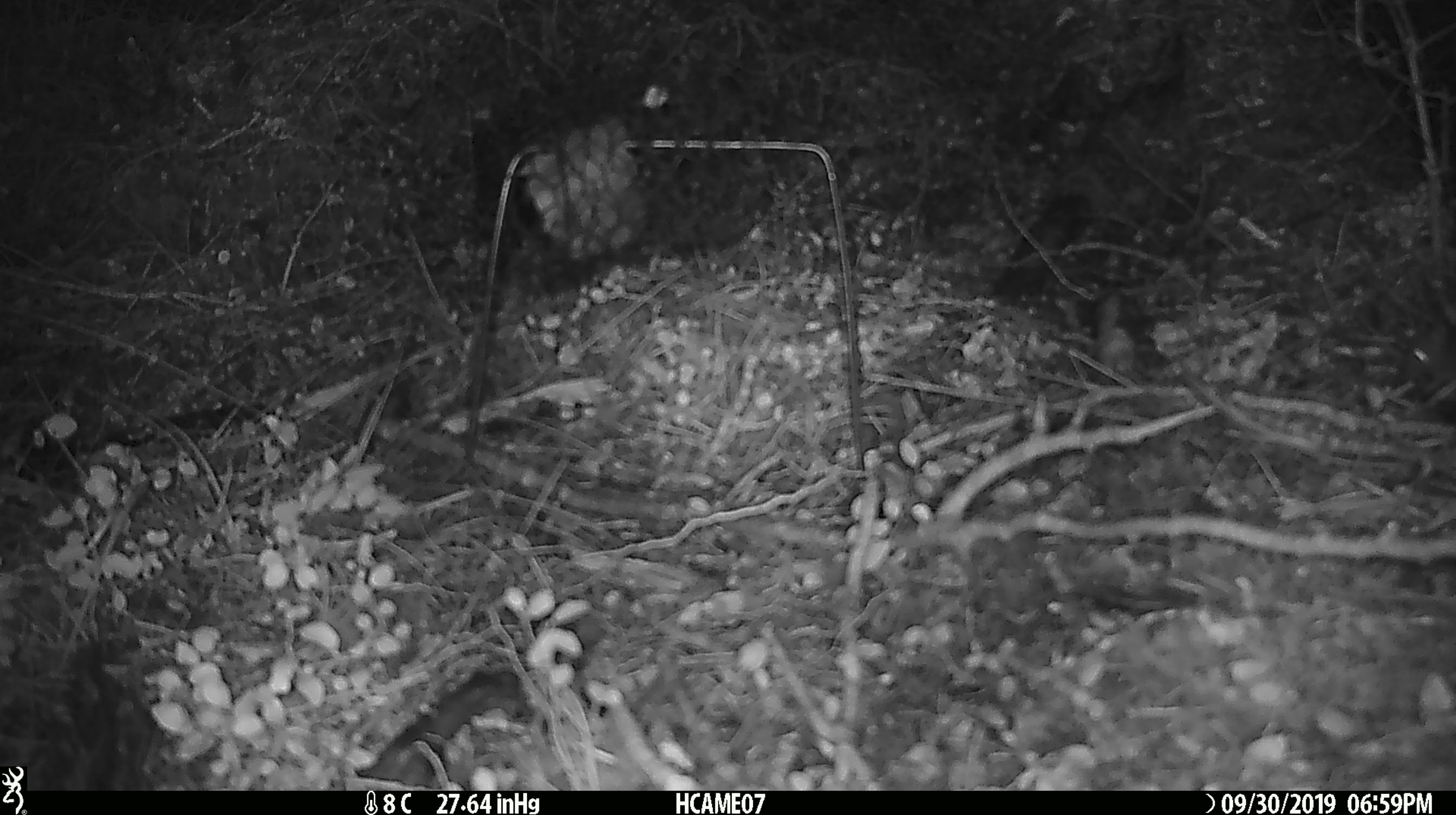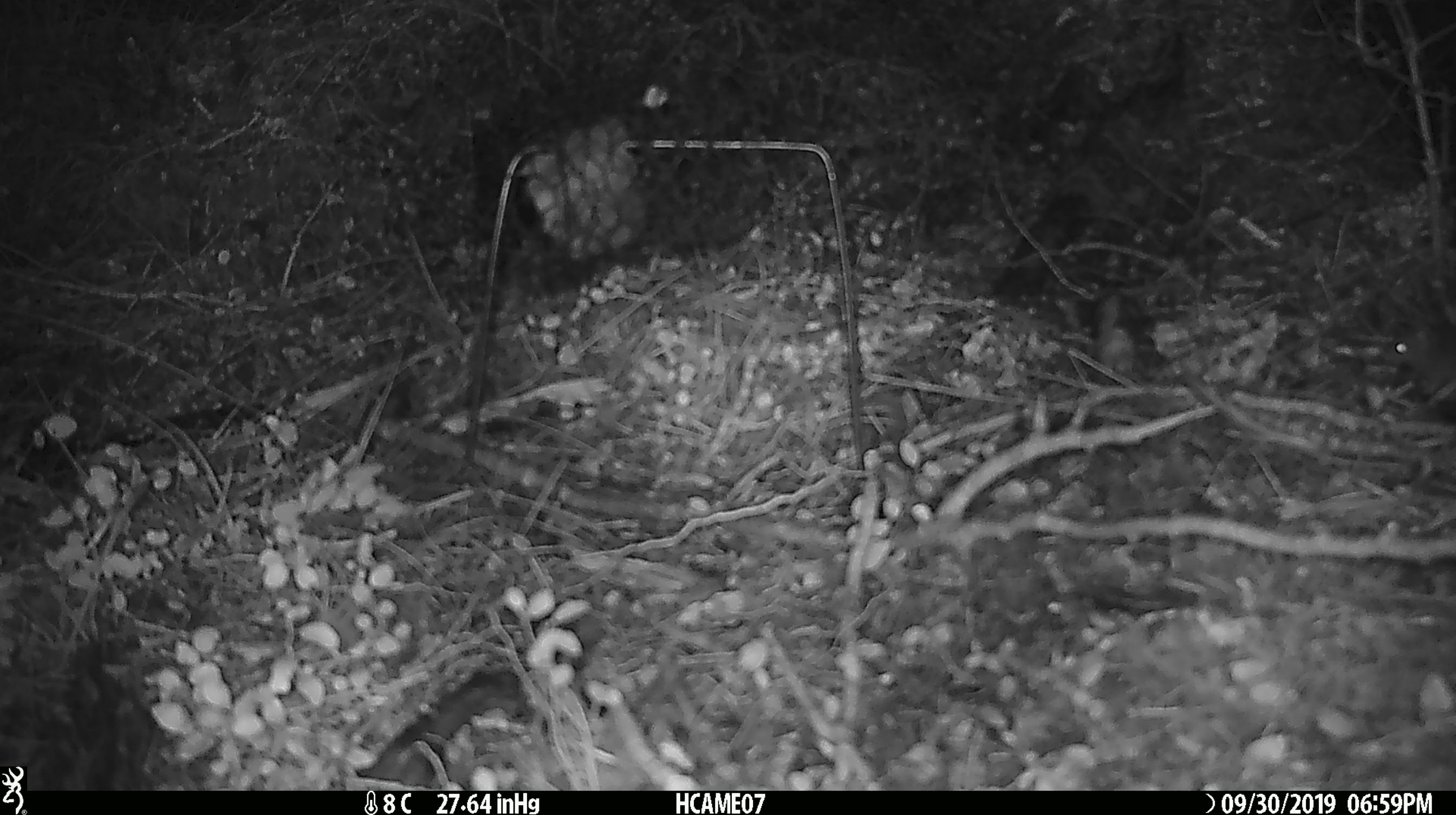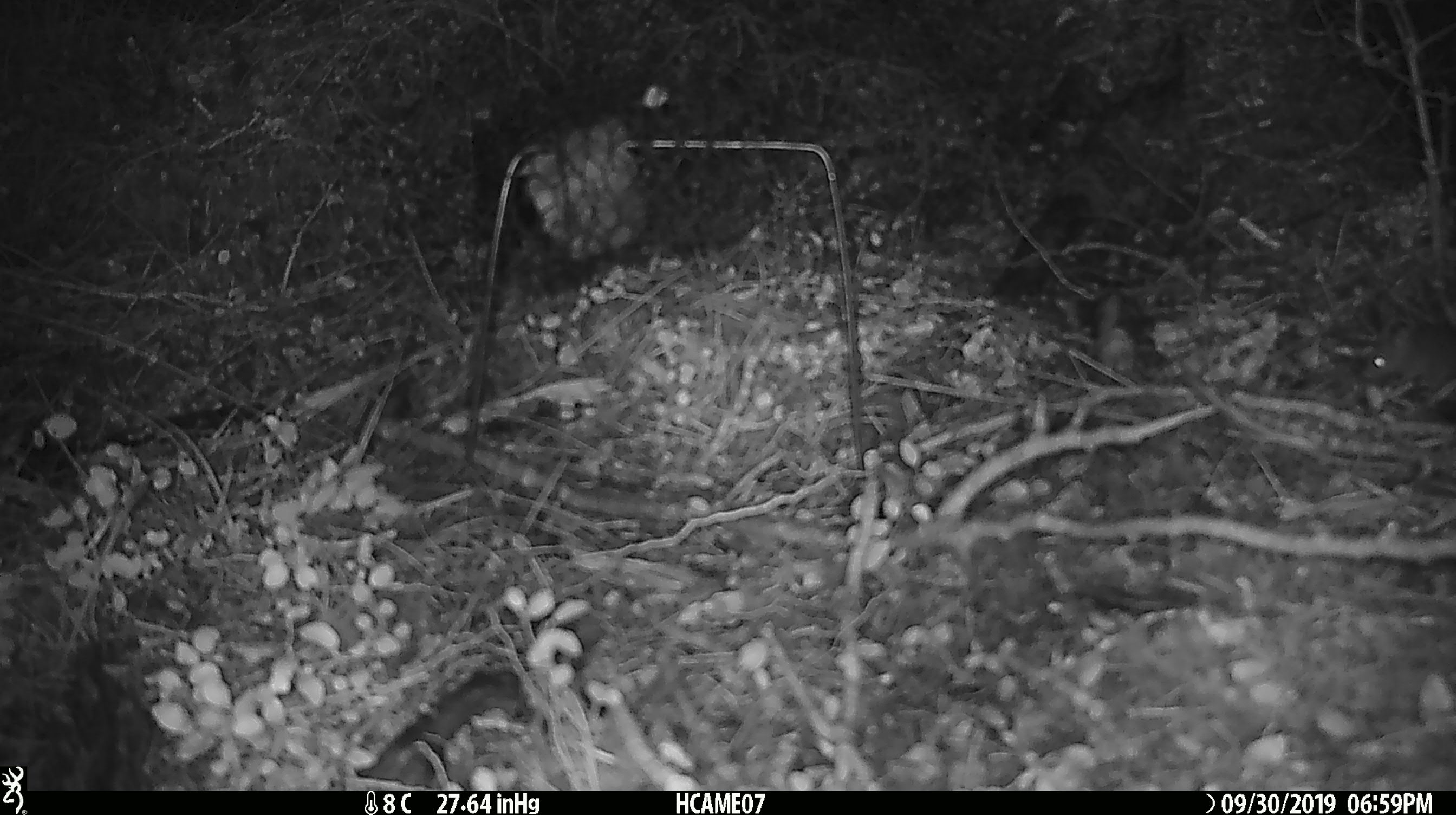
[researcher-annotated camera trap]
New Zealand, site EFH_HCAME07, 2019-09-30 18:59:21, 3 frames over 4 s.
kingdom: Animalia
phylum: Chordata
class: Mammalia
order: Rodentia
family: Muridae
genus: Mus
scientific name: Mus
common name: mouse